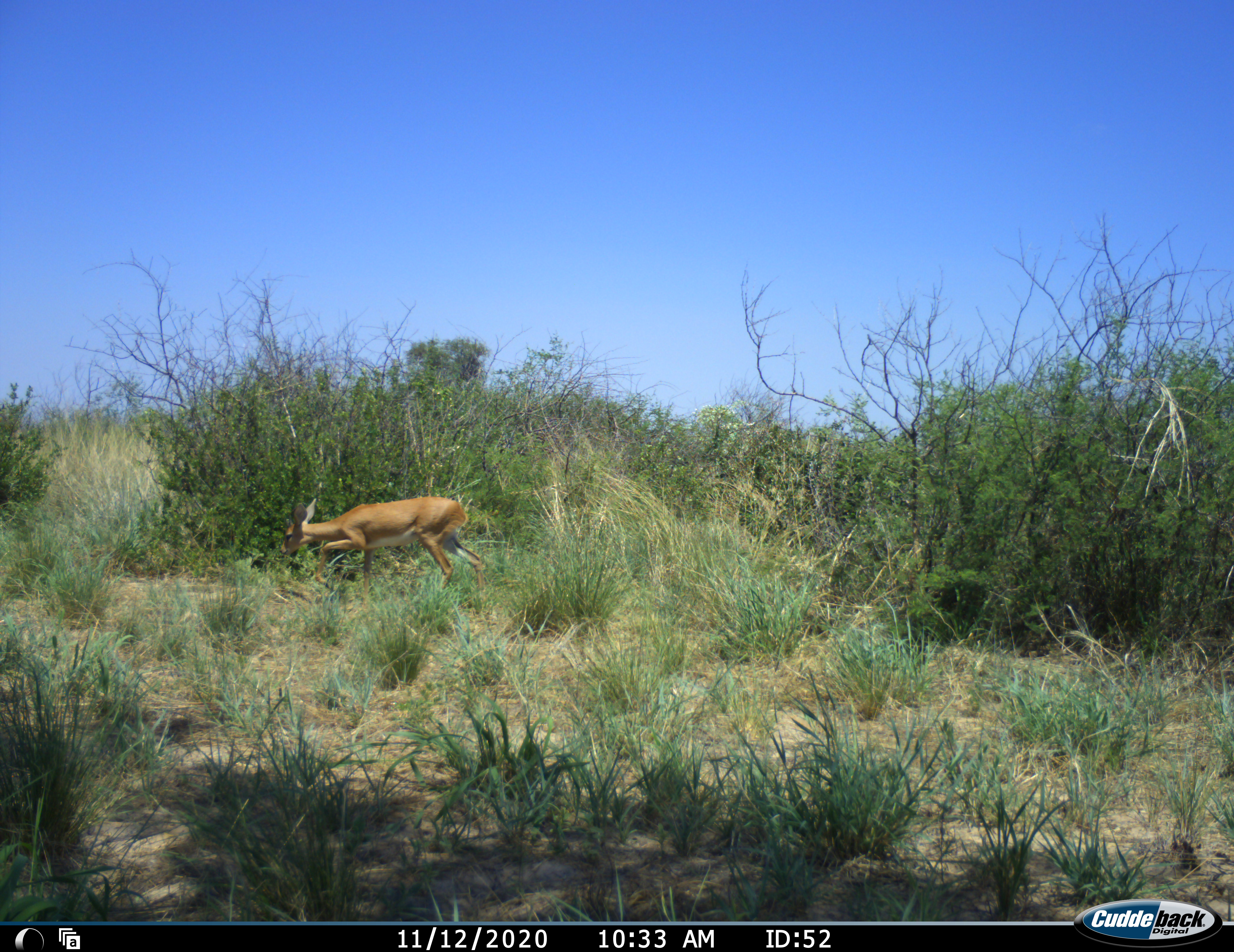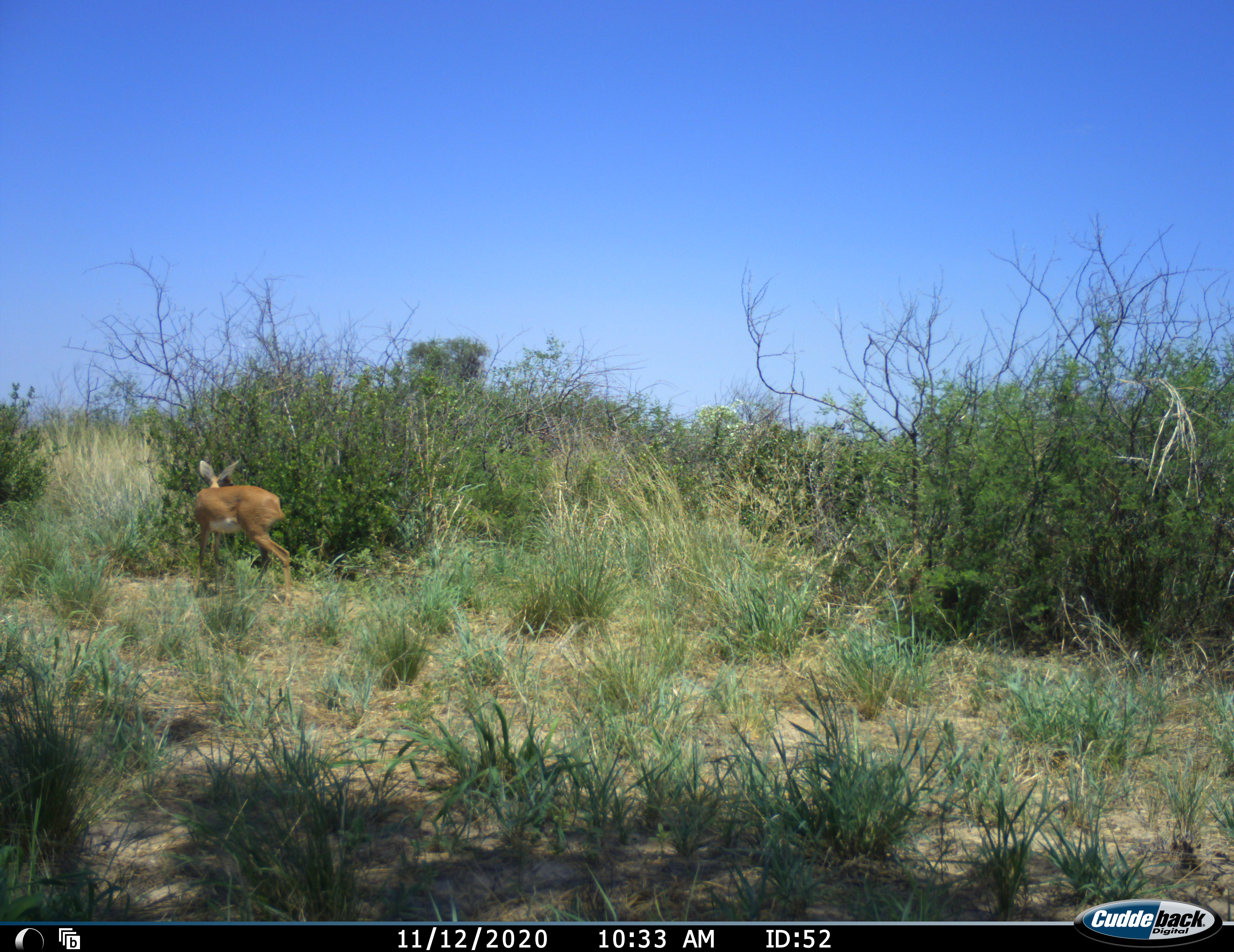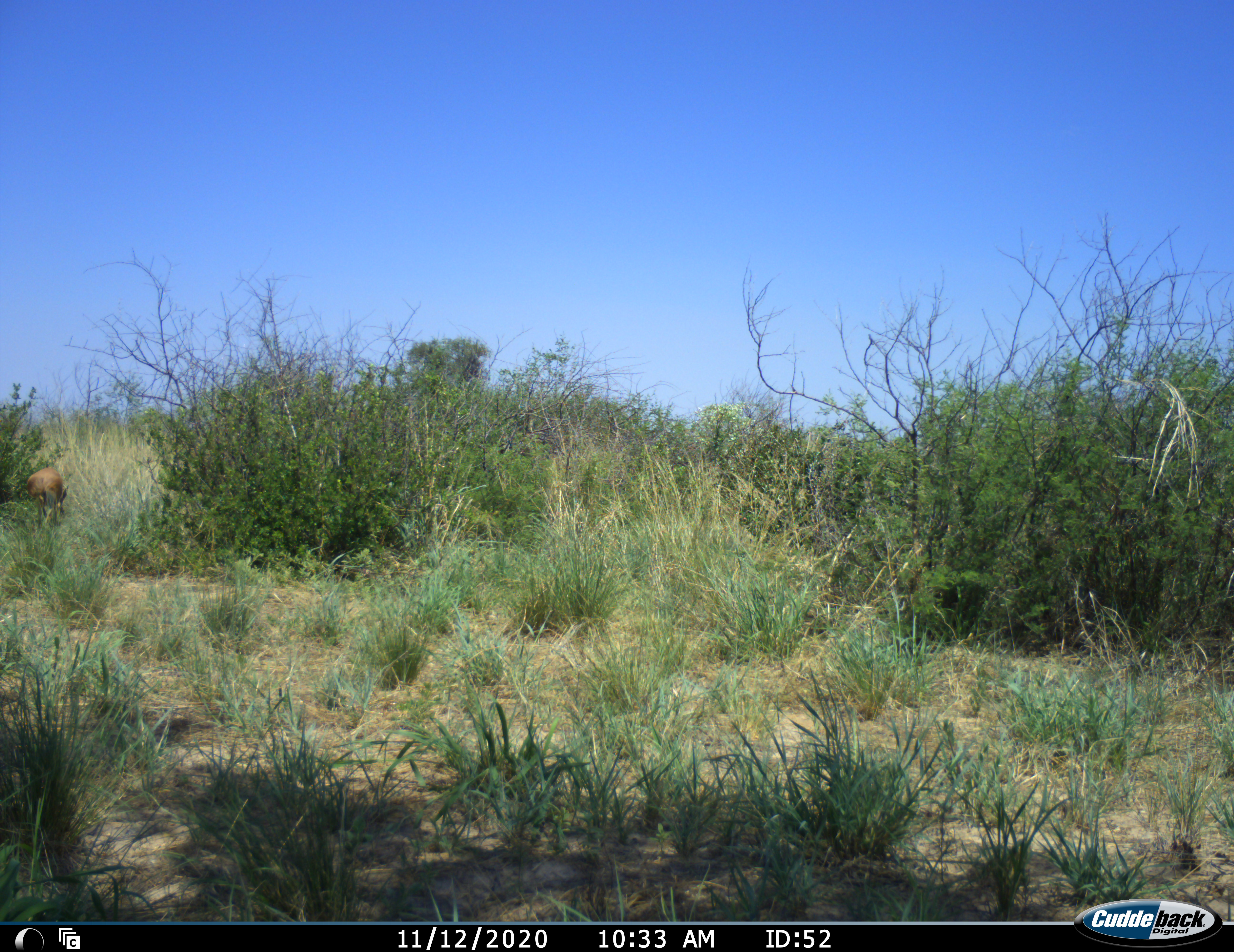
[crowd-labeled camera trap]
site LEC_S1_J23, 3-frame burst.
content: unidentified animal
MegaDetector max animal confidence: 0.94